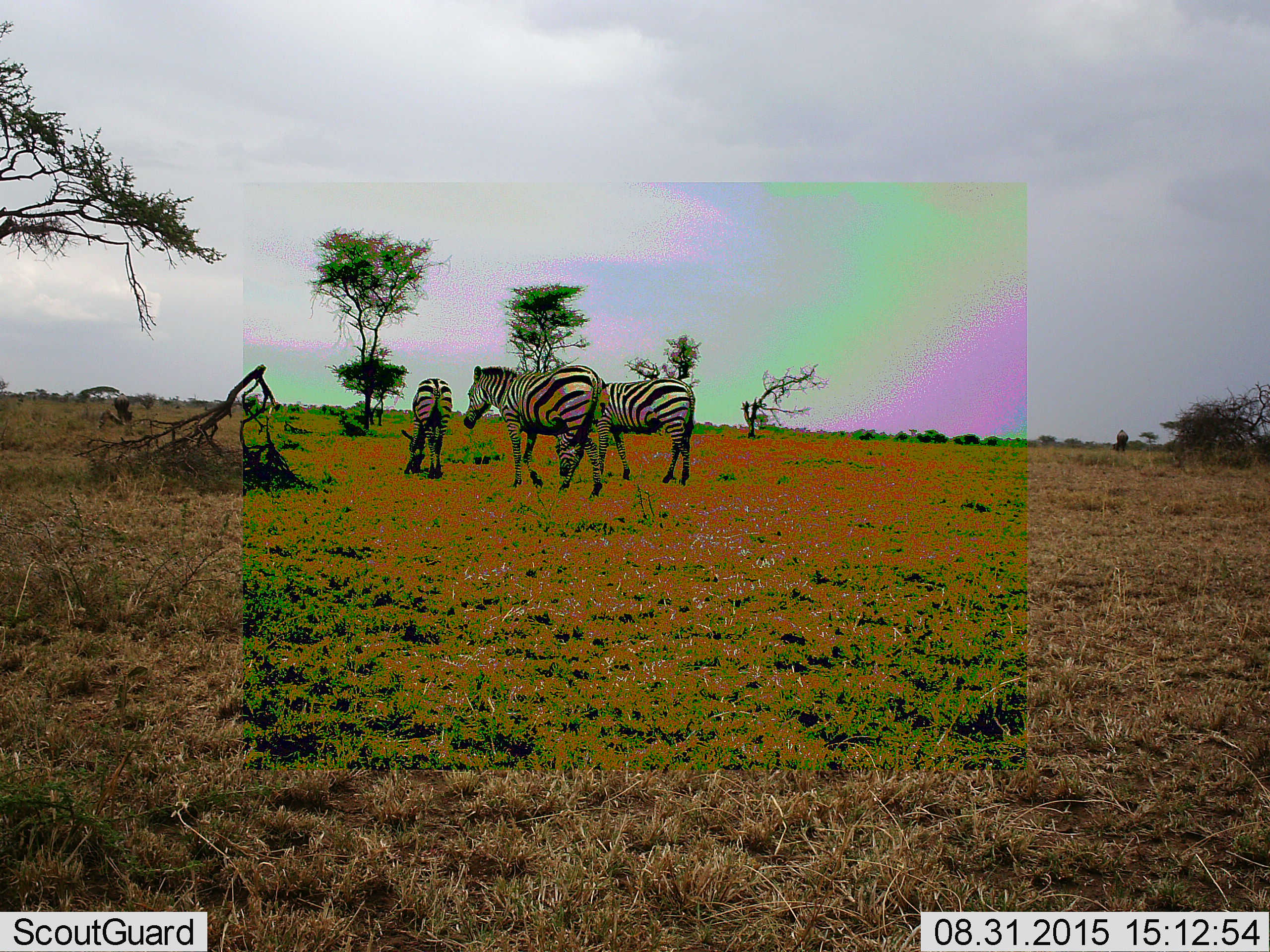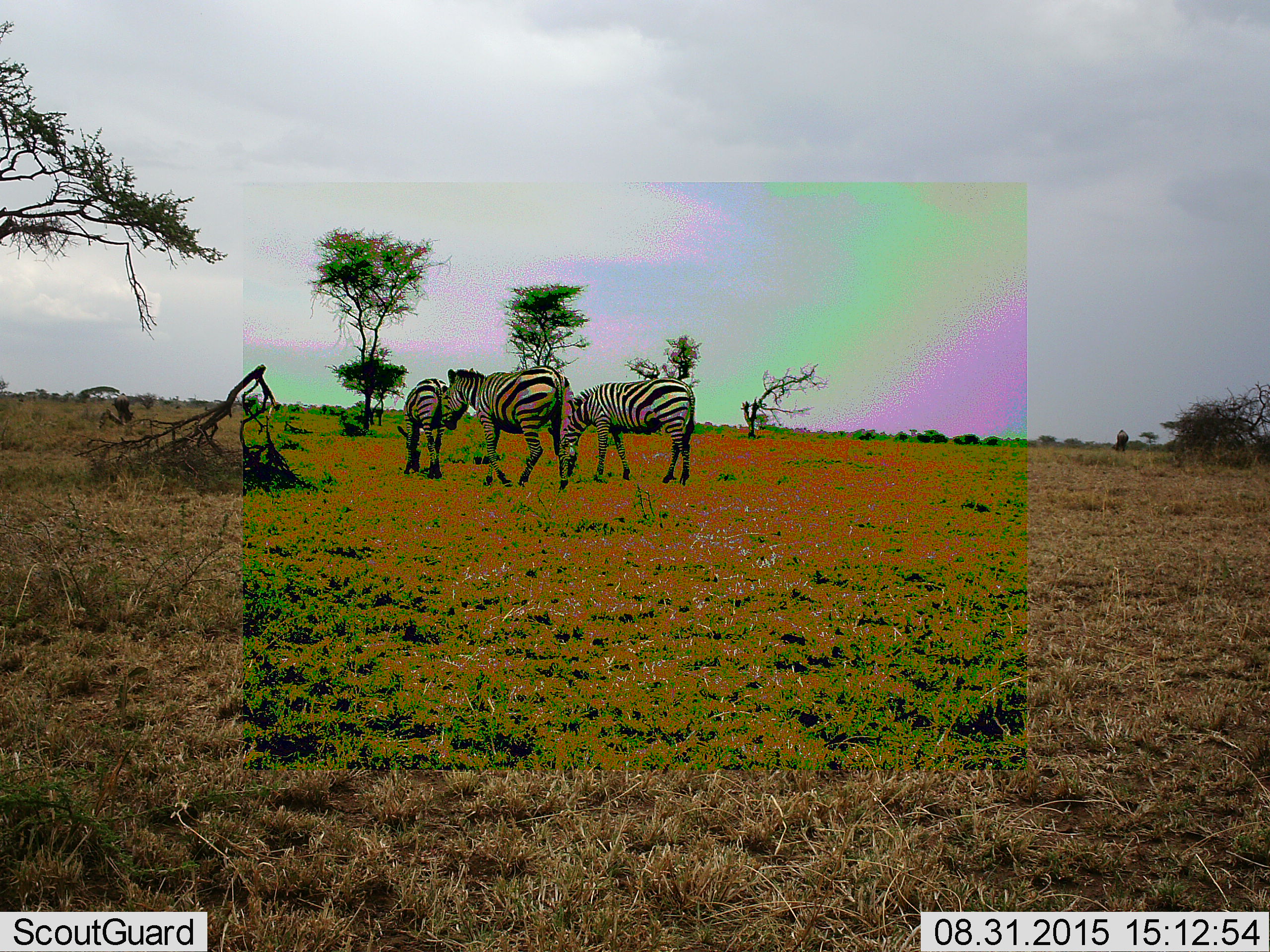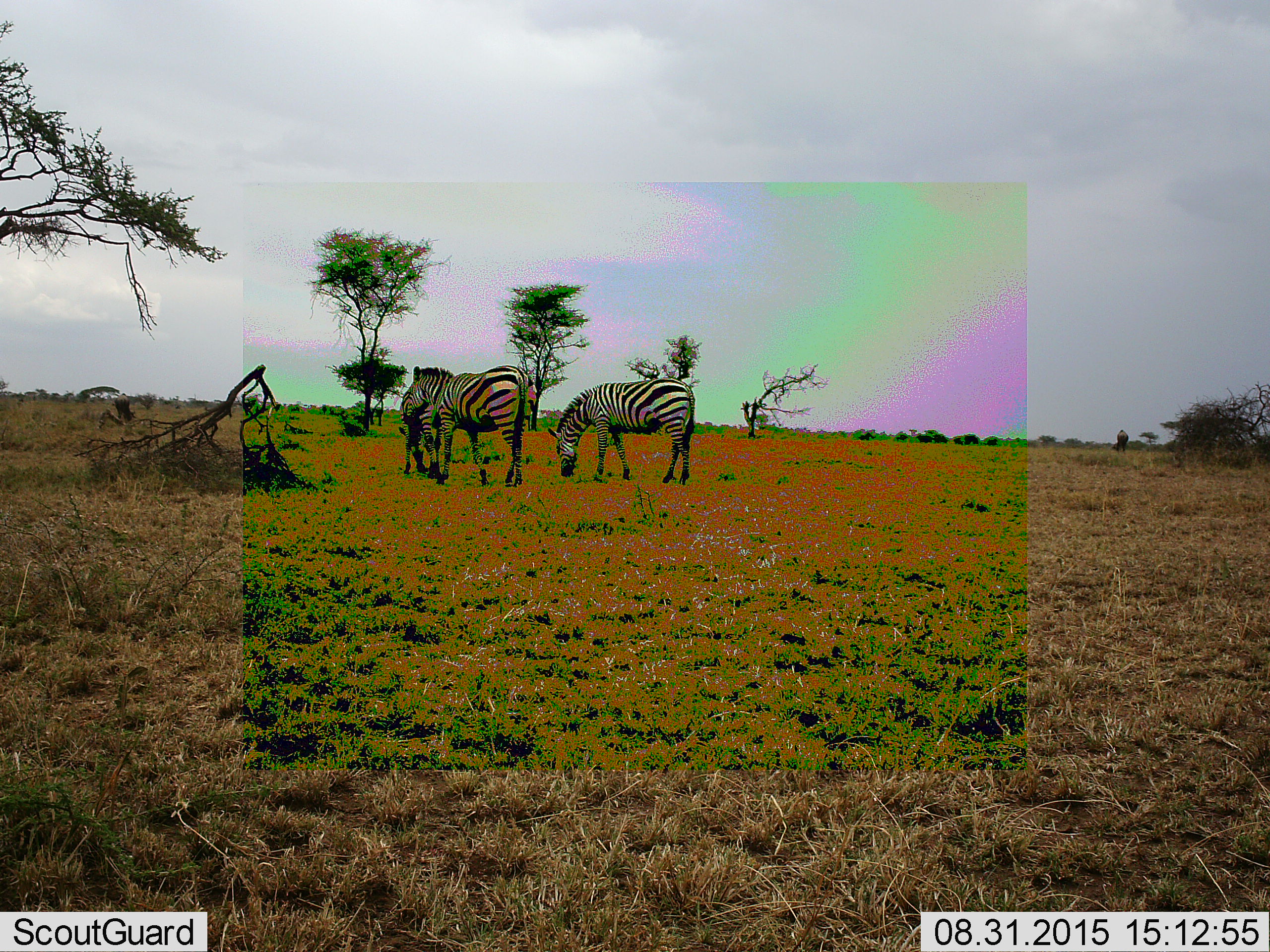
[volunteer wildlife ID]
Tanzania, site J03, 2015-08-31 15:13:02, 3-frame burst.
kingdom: Animalia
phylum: Chordata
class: Mammalia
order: Perissodactyla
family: Equidae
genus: Equus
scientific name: Equus quagga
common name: plains zebra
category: zebra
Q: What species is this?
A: Zebra (plains zebra) (Equus quagga).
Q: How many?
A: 3.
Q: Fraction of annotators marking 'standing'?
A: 20%.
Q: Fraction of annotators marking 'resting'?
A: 0%.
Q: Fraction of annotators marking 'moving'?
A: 50%.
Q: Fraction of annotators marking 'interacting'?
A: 10%.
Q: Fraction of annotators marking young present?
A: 10%.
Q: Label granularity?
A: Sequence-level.